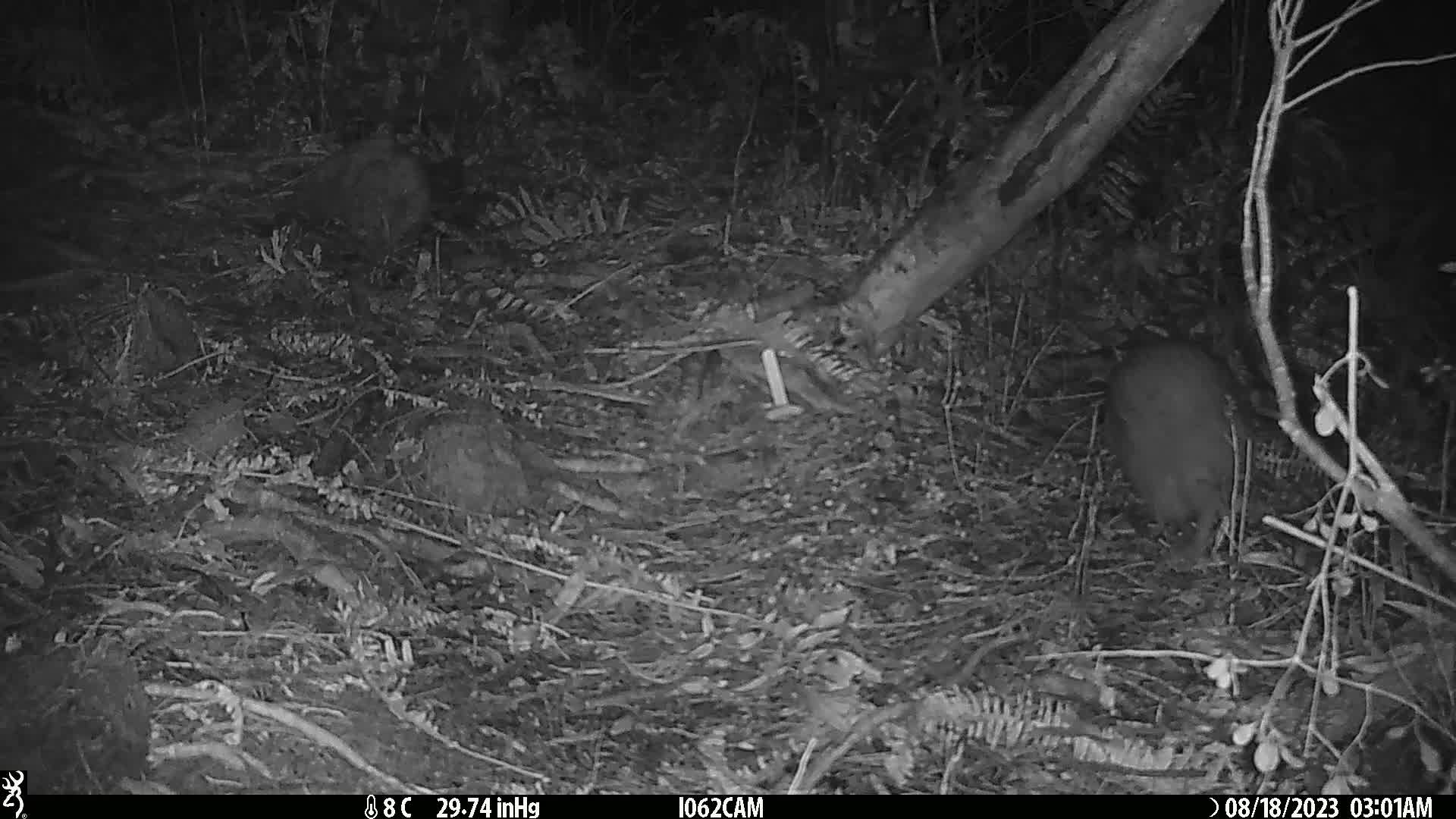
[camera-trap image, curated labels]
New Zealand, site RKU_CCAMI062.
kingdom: Animalia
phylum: Chordata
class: Aves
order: Apterygiformes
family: Apterygidae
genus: Apteryx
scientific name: Apteryx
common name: kiwi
Kiwi (Apteryx).